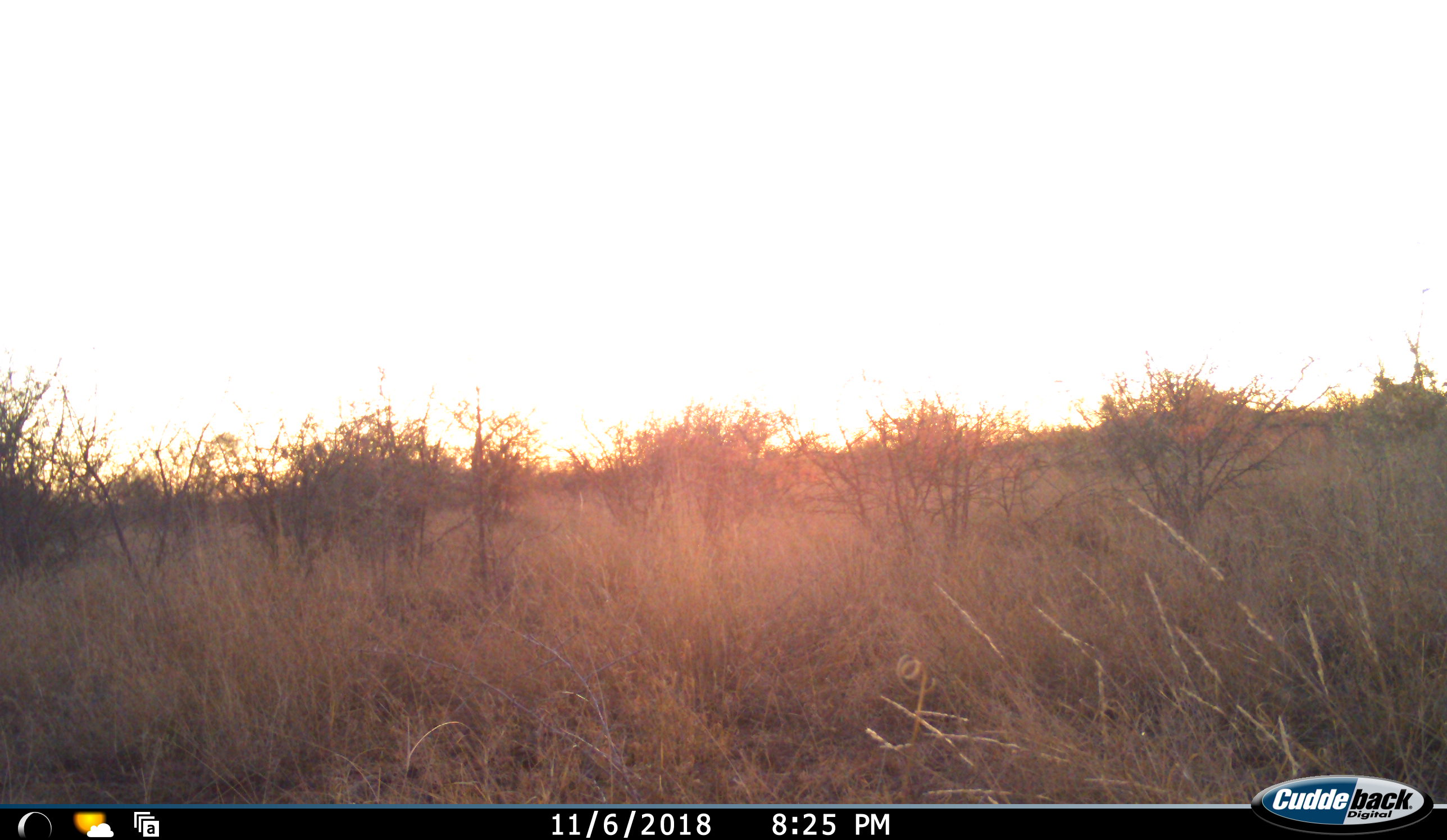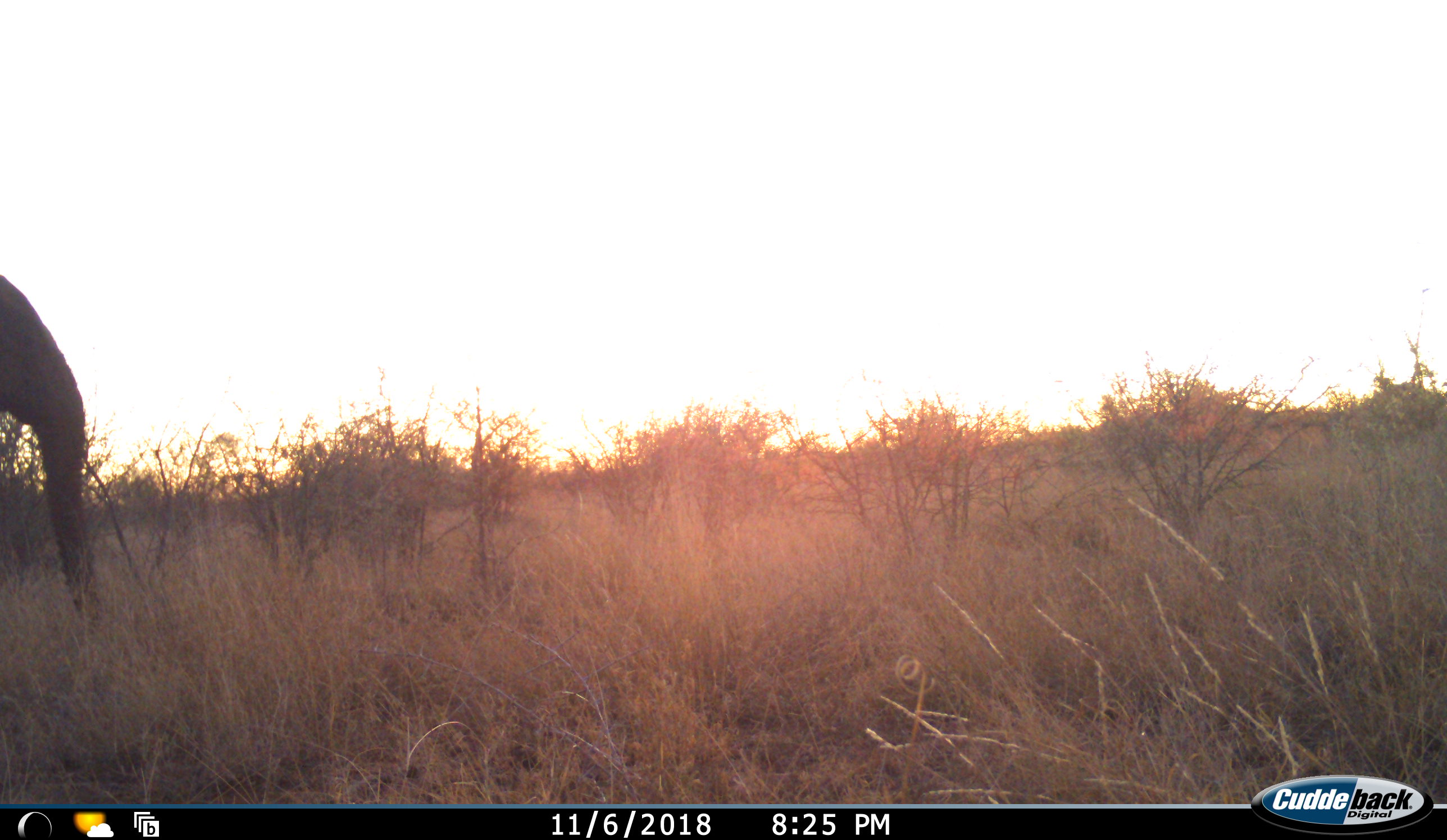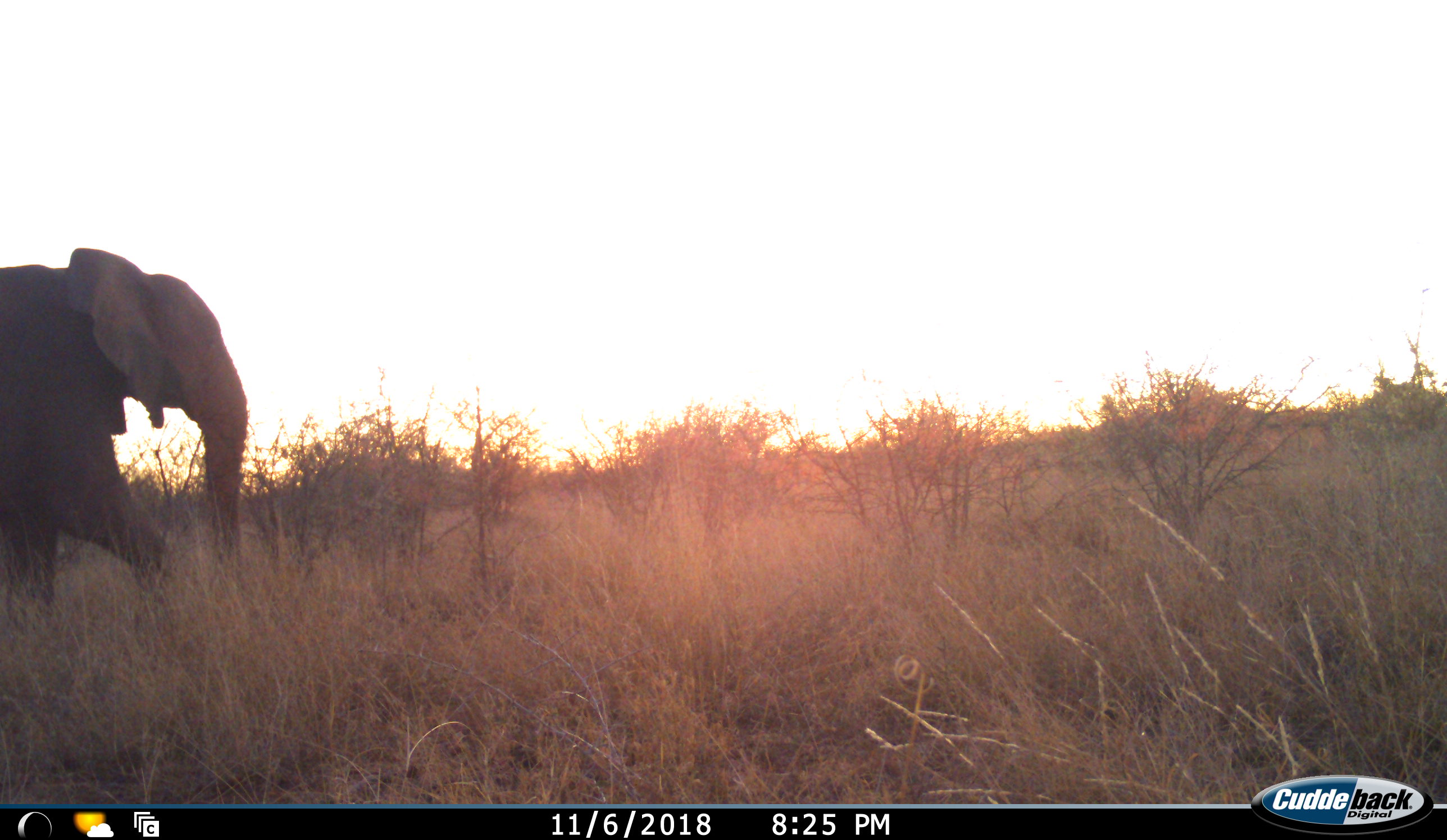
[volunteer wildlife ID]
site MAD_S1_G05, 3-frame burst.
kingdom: Animalia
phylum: Chordata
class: Mammalia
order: Proboscidea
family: Elephantidae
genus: Loxodonta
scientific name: Loxodonta africana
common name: african bush elephant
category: elephant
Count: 1.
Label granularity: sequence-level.